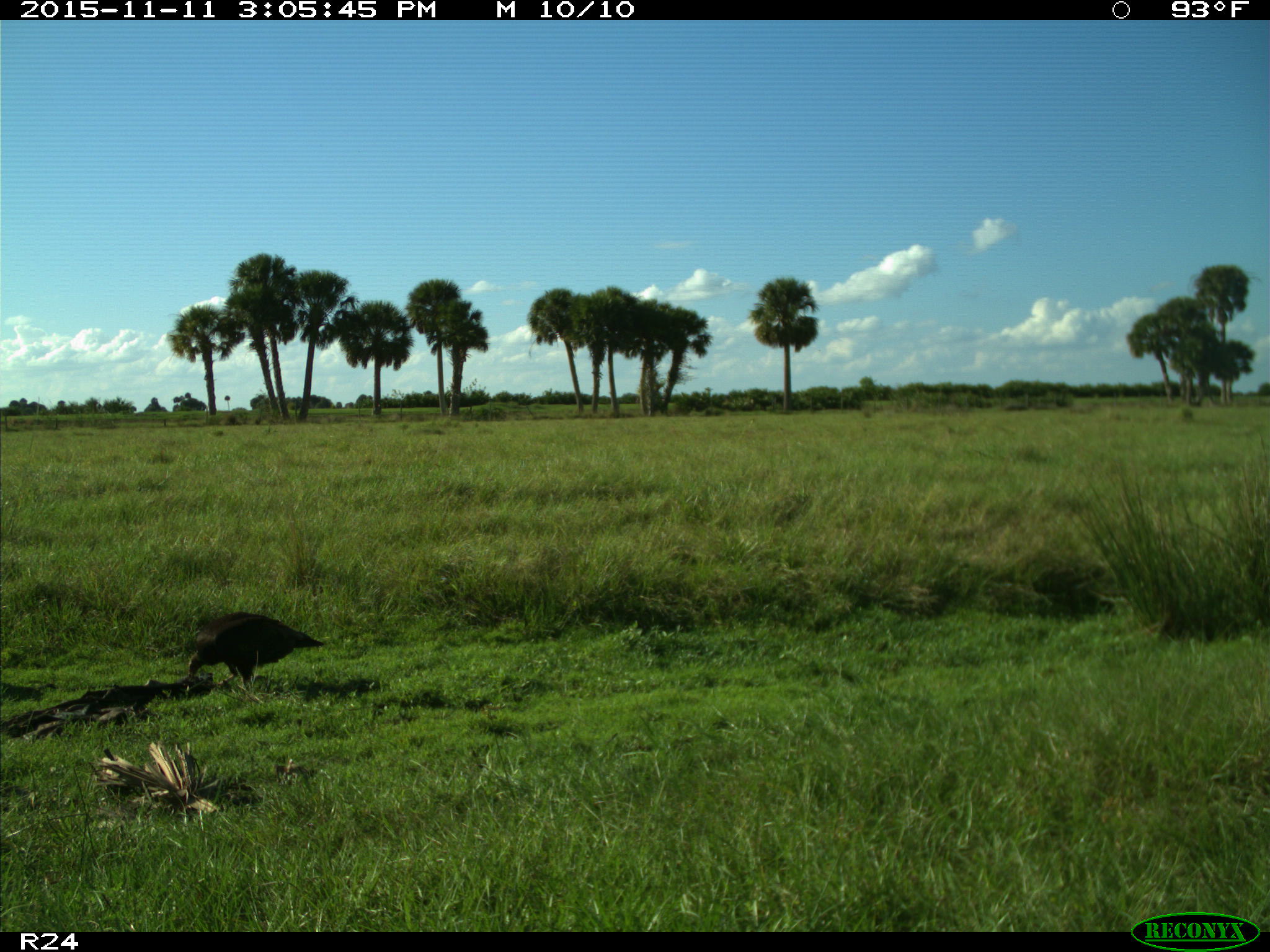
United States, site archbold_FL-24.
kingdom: Animalia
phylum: Chordata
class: Aves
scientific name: Aves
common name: birds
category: unidentified bird